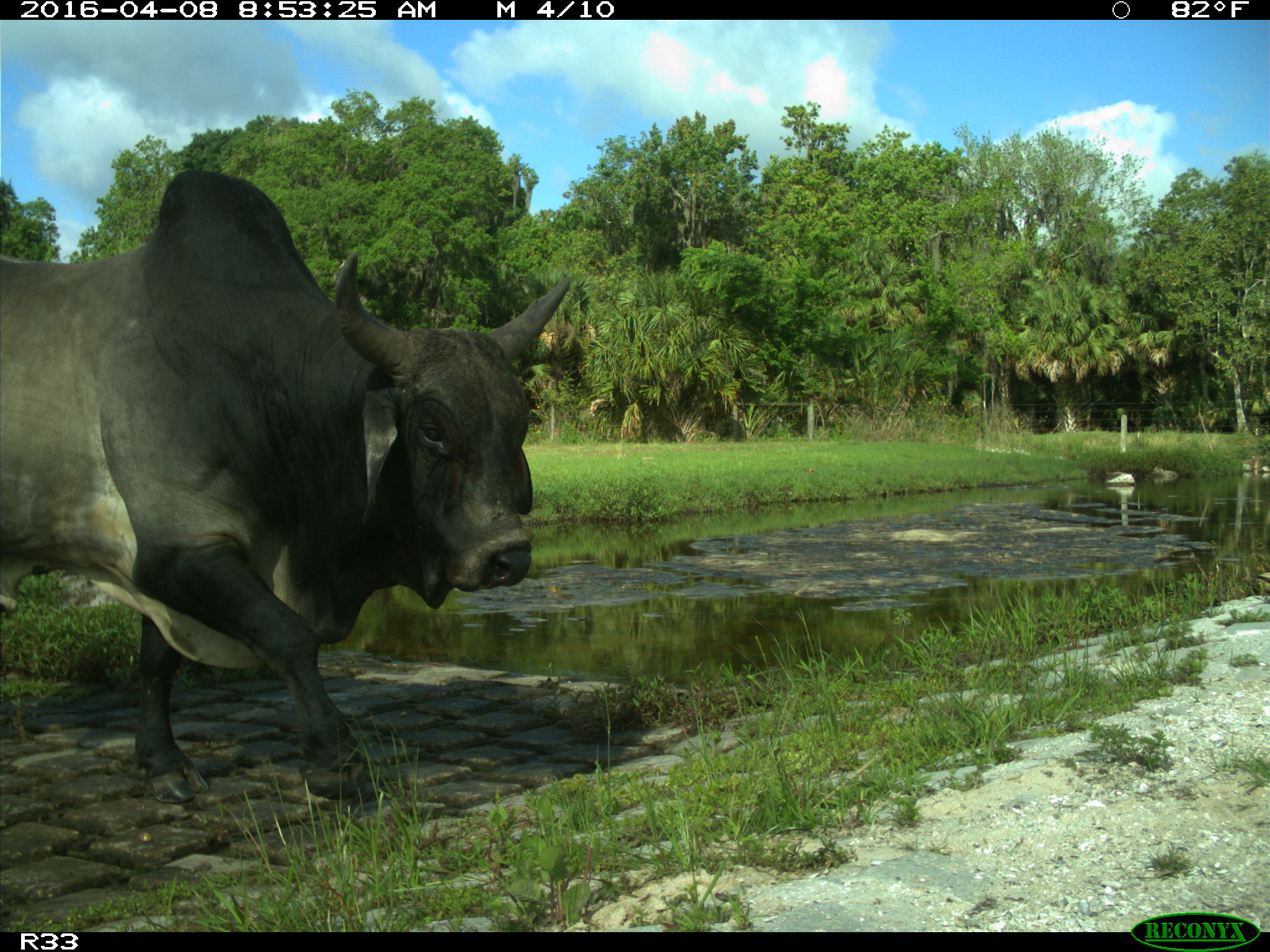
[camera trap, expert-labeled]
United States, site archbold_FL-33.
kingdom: Animalia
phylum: Chordata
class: Mammalia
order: Artiodactyla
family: Bovidae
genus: Bos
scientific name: Bos taurus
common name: domestic cow